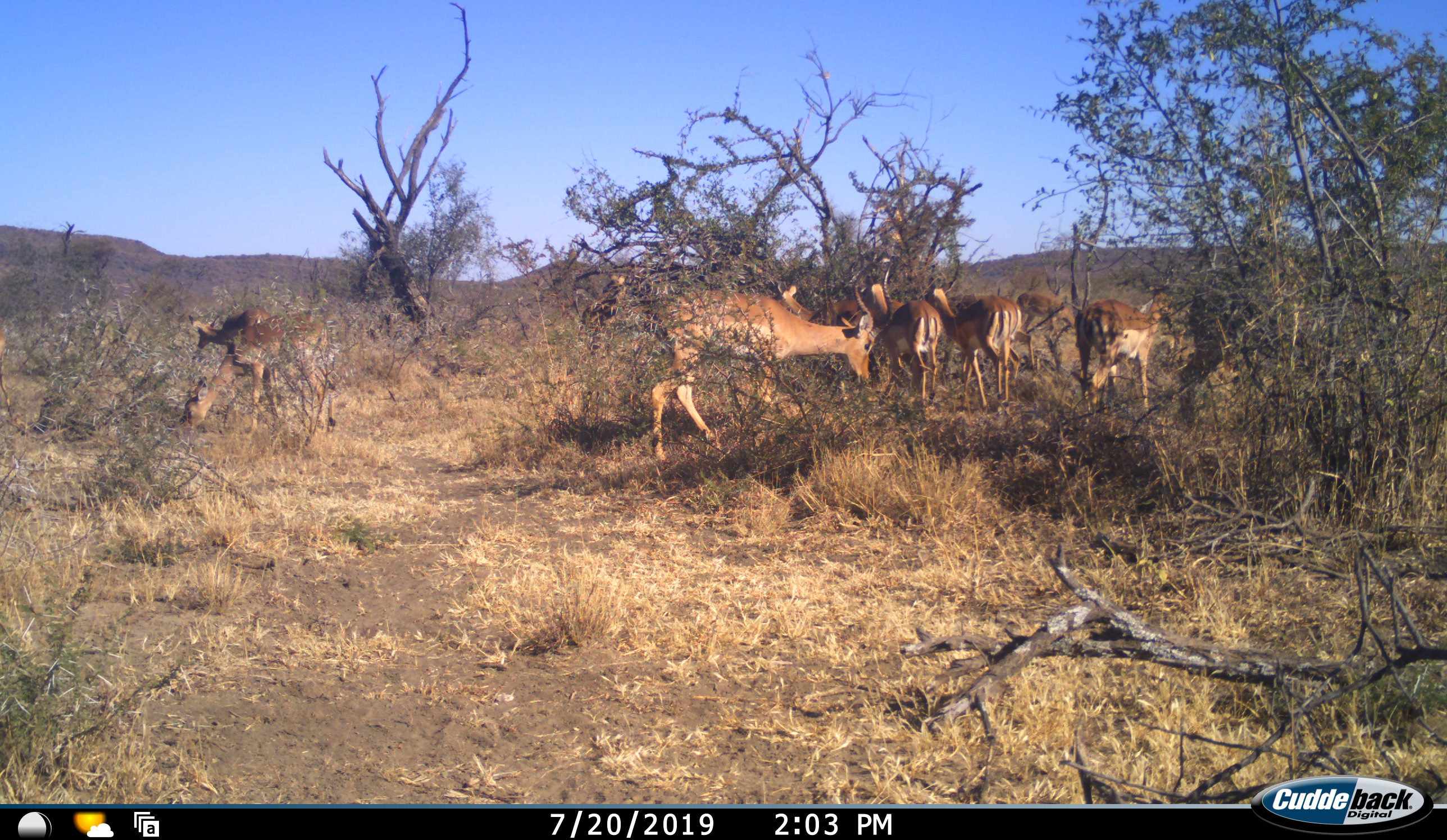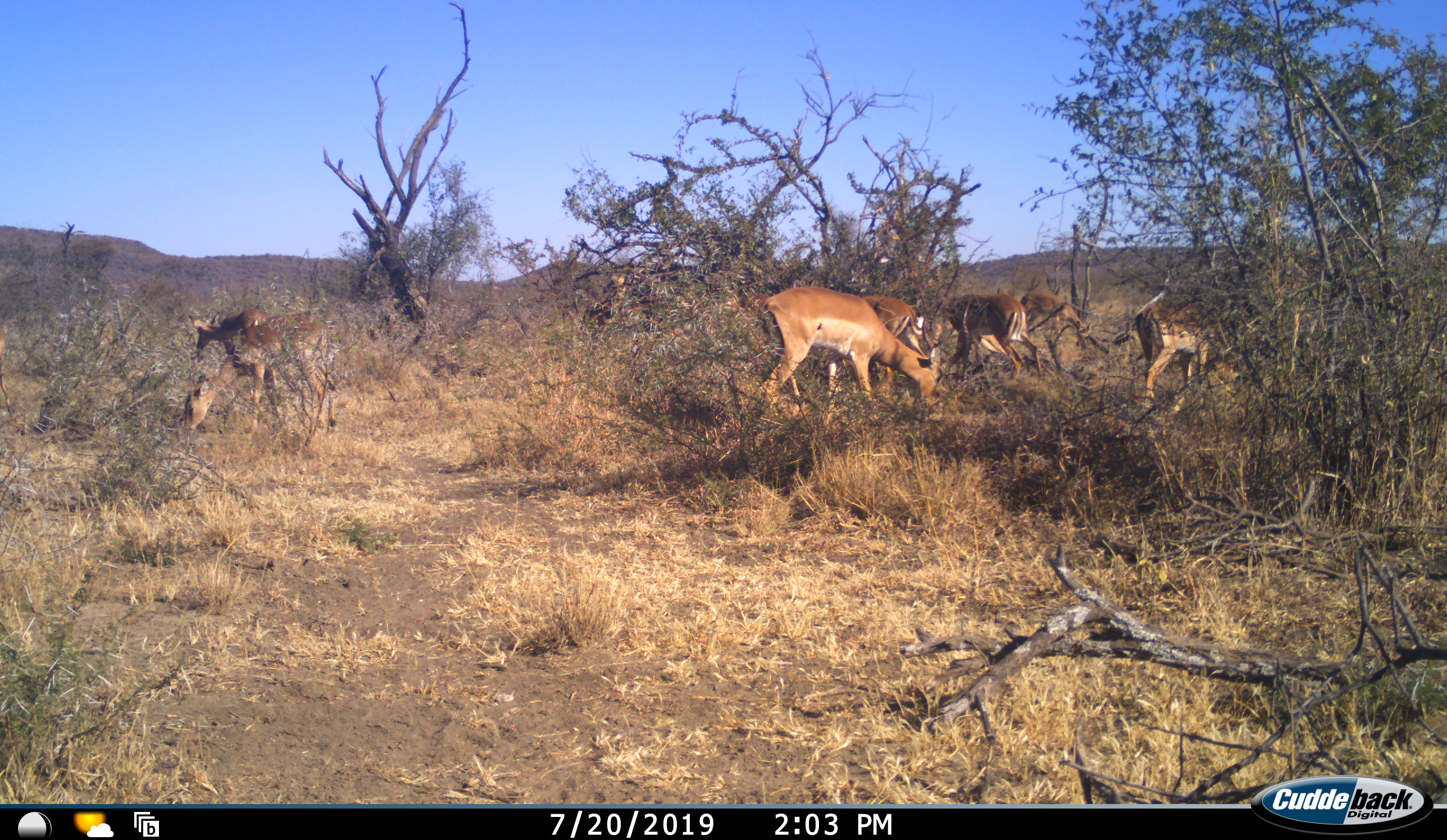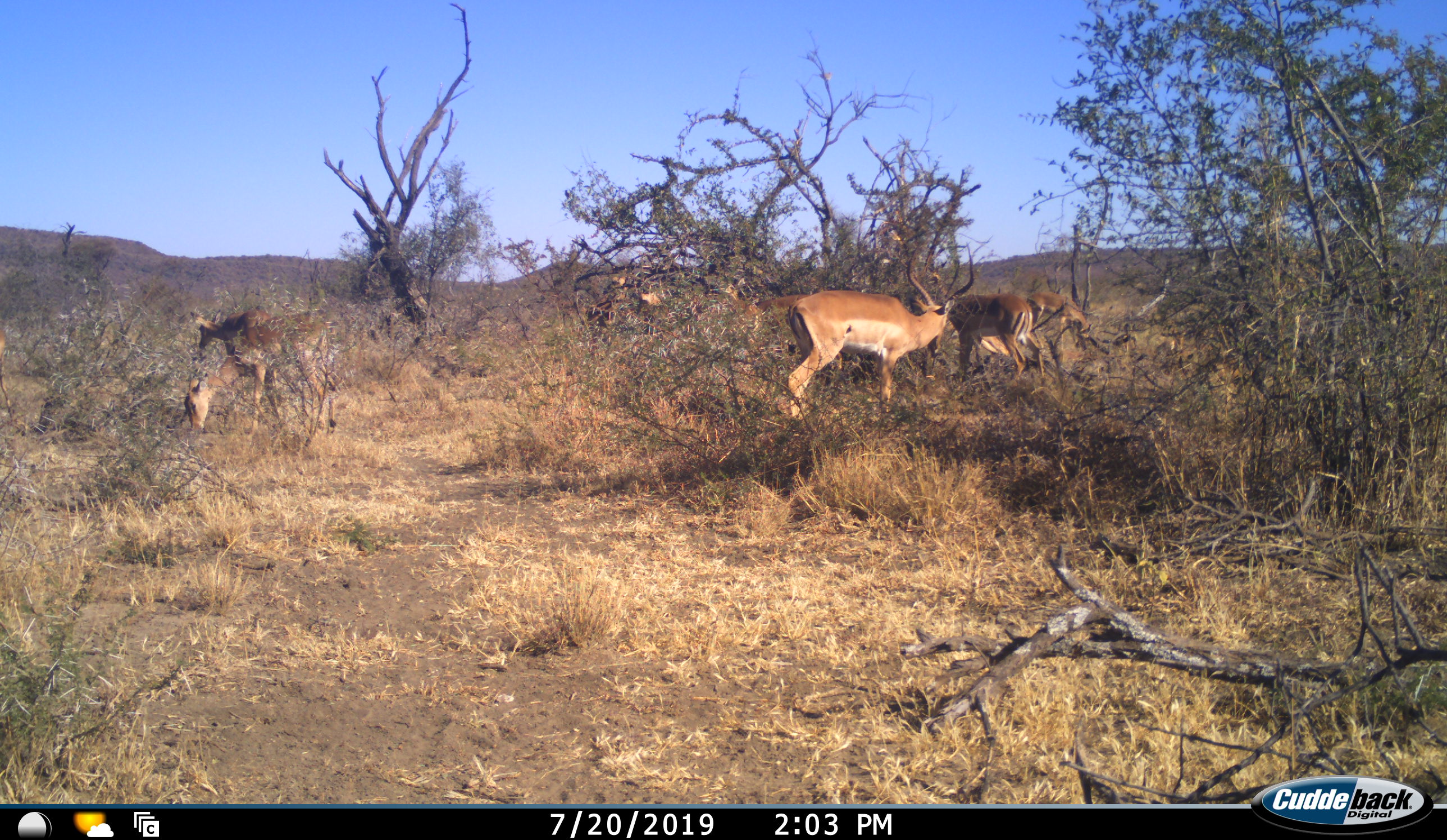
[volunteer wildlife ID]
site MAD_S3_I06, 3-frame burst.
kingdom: Animalia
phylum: Chordata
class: Mammalia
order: Artiodactyla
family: Bovidae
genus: Aepyceros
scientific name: Aepyceros melampus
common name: impala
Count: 9.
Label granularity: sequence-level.